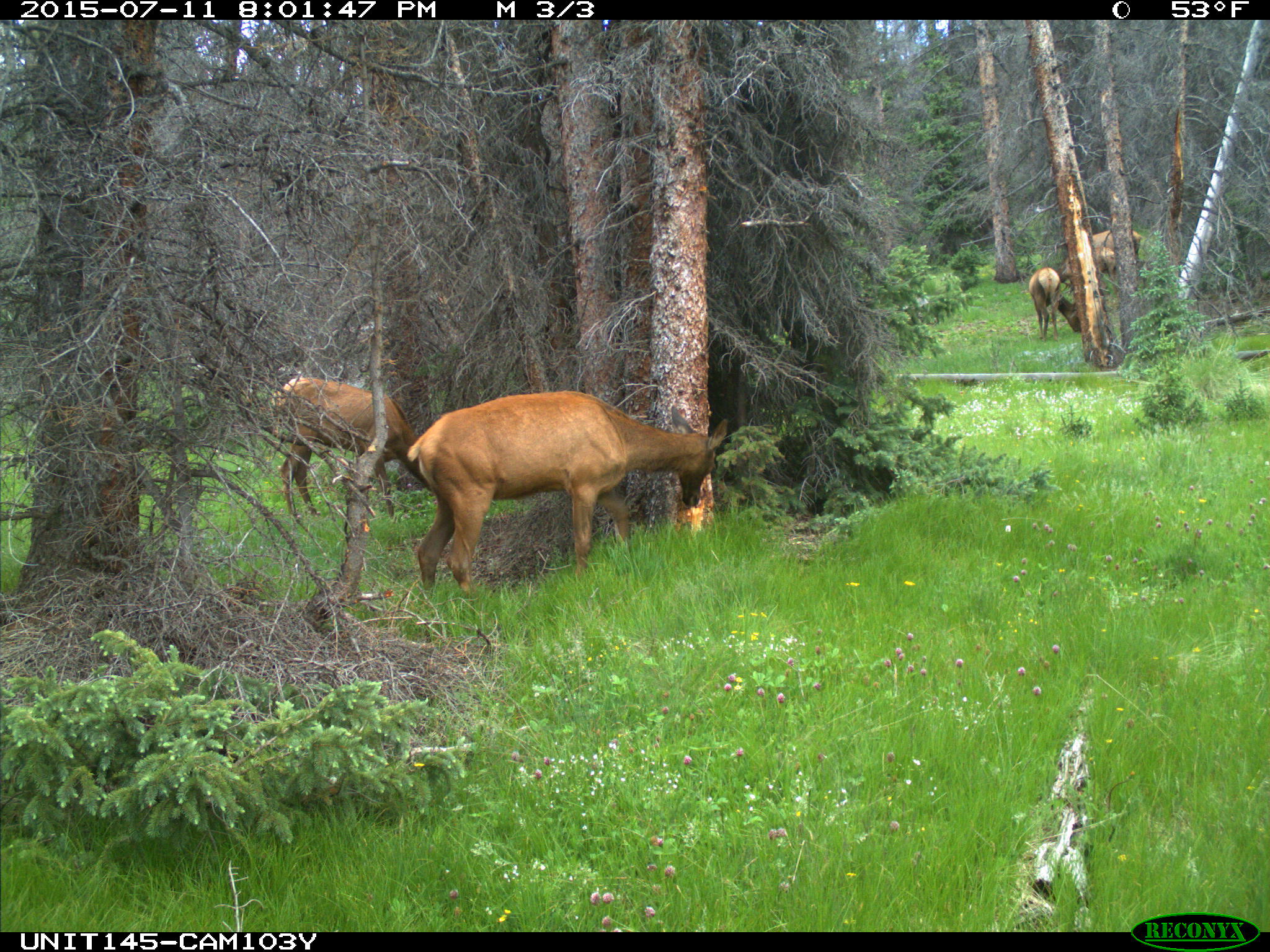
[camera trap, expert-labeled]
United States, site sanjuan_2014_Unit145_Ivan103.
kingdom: Animalia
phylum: Chordata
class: Mammalia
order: Artiodactyla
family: Cervidae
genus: Cervus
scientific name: Cervus elaphus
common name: red deer